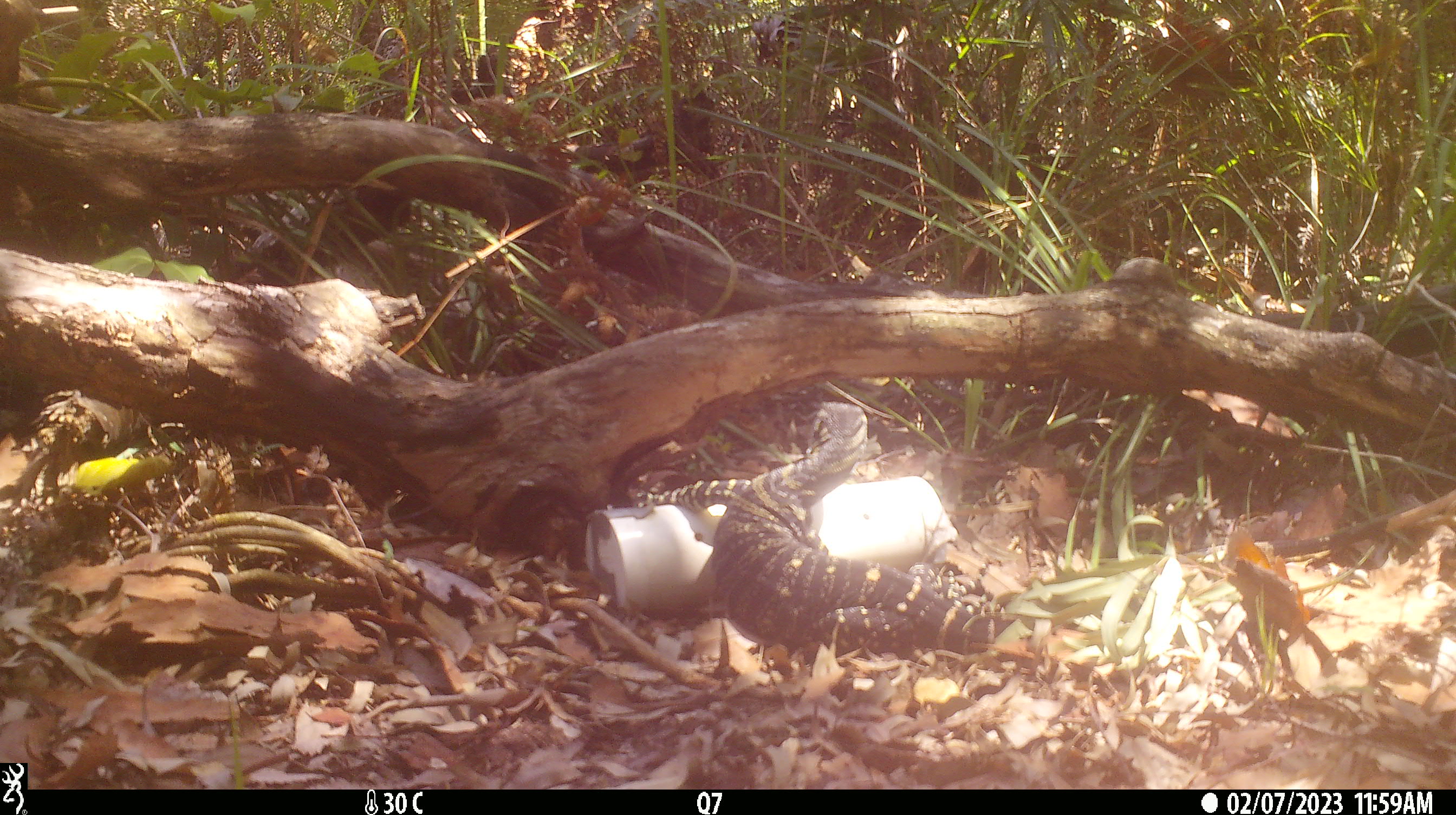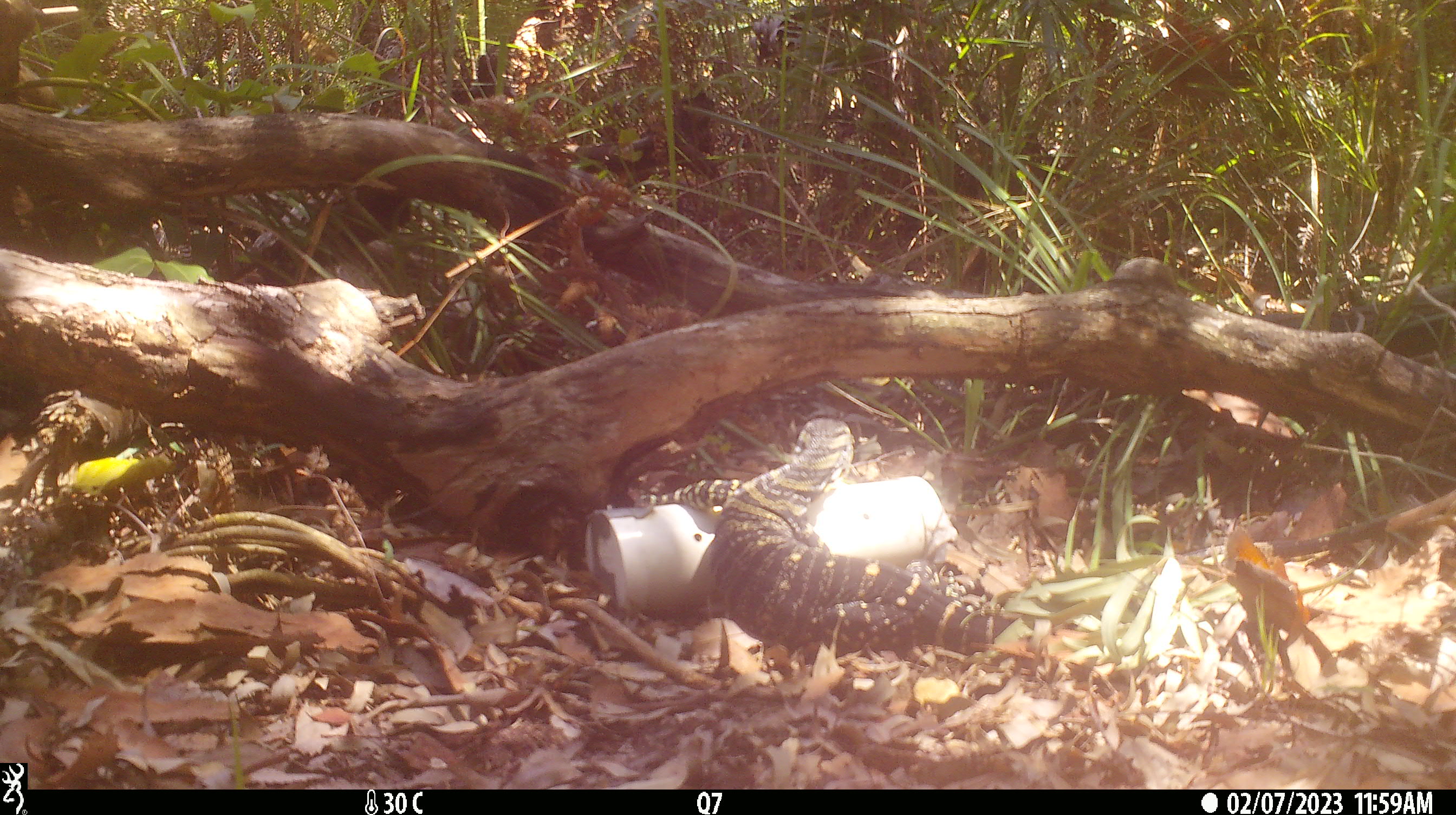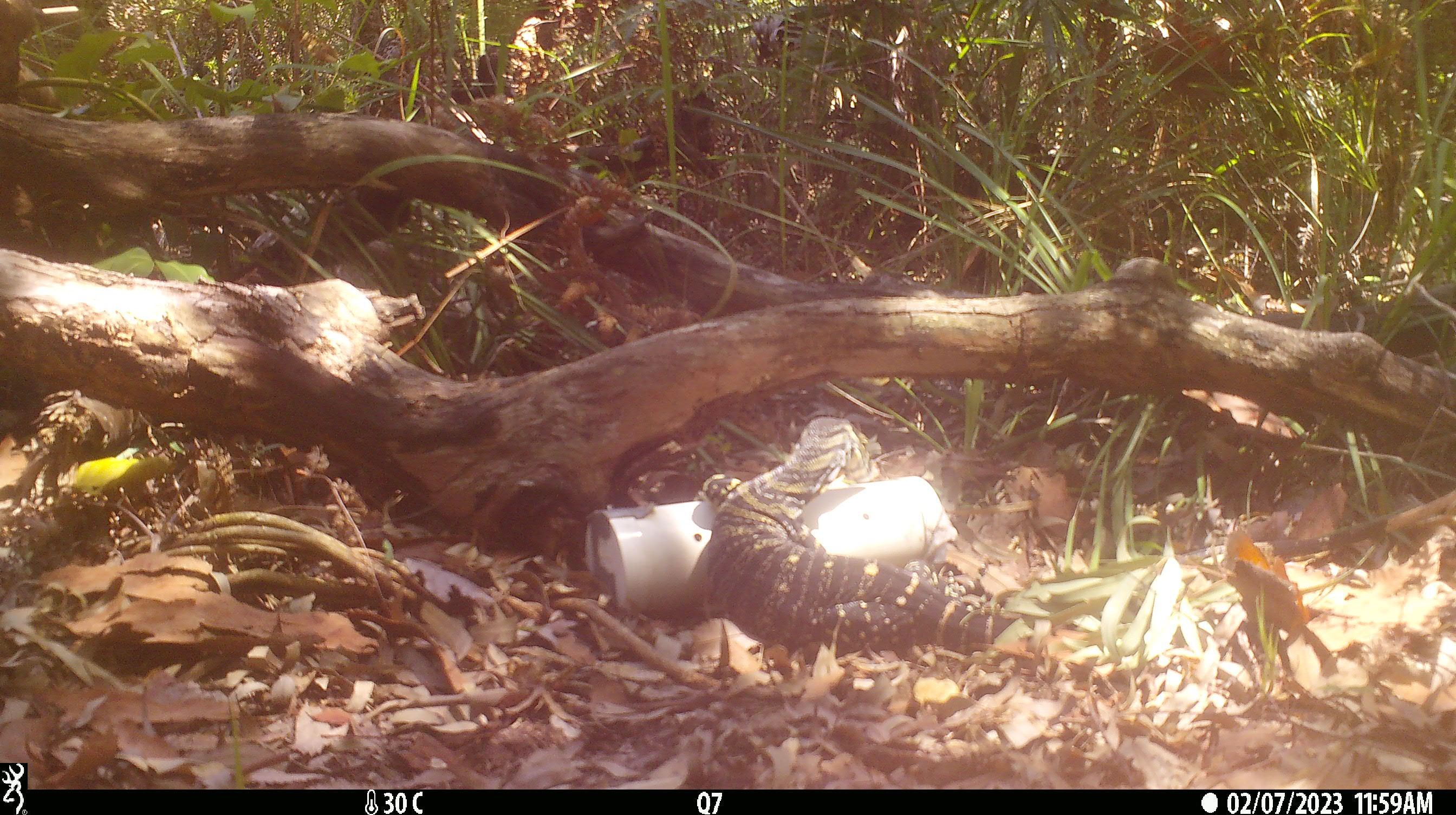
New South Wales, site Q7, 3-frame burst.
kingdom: Animalia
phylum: Chordata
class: Reptilia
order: Squamata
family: Varanidae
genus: Varanus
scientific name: Varanus varius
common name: lace monitor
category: goanna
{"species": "goanna (lace monitor) (Varanus varius)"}